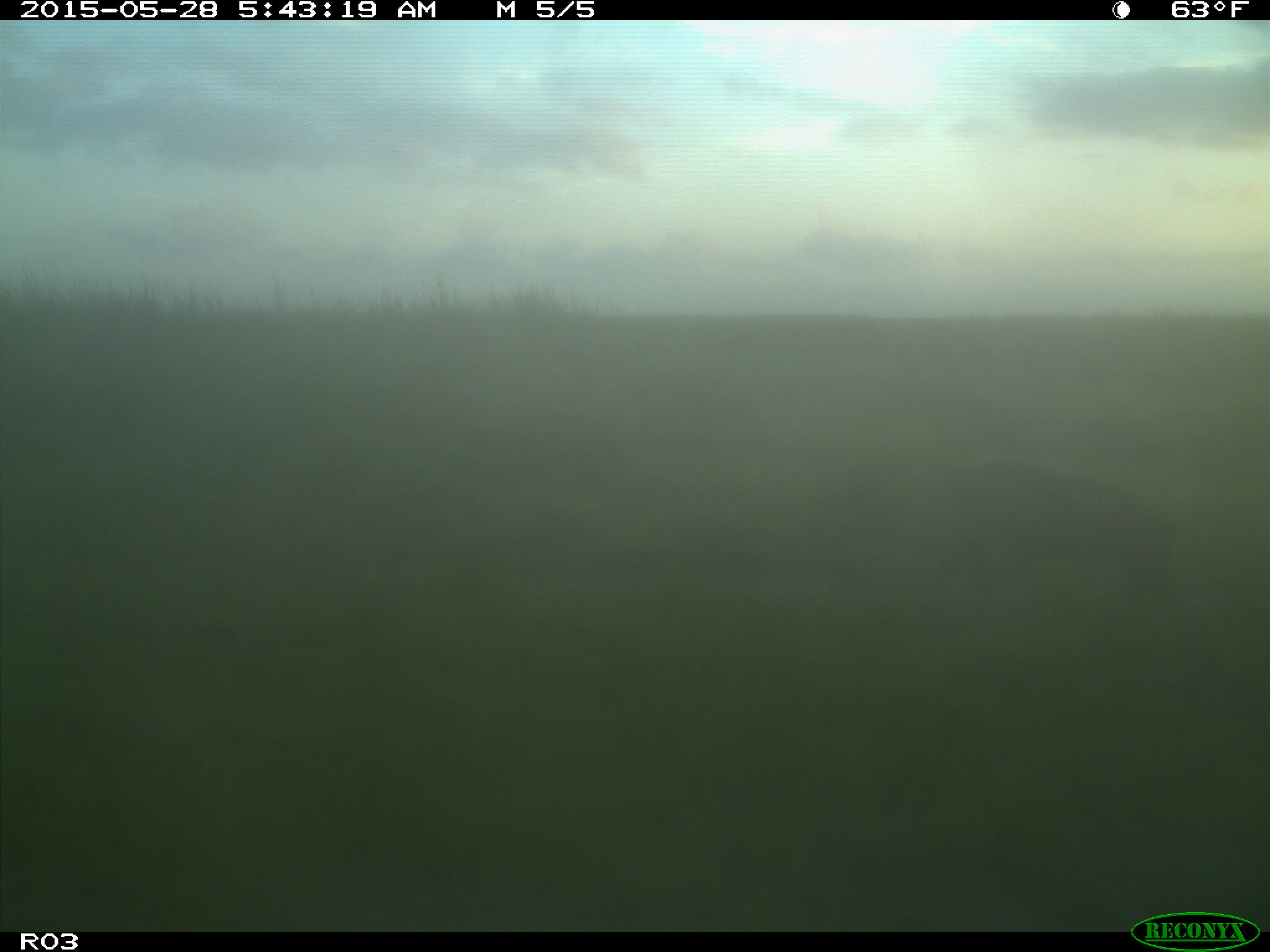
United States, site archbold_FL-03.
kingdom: Animalia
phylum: Chordata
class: Mammalia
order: Artiodactyla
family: Suidae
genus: Sus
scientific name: Sus scrofa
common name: wild boar